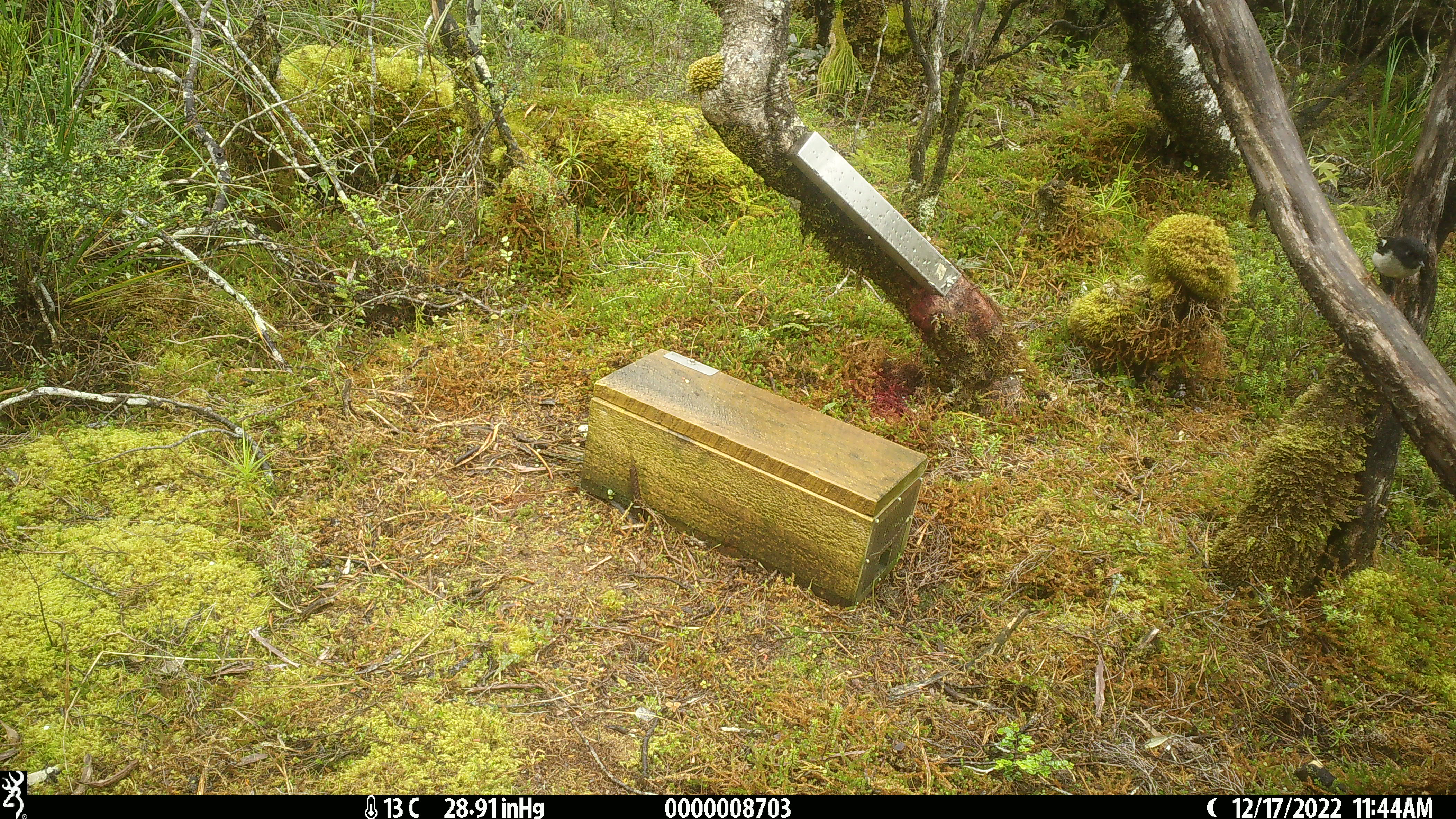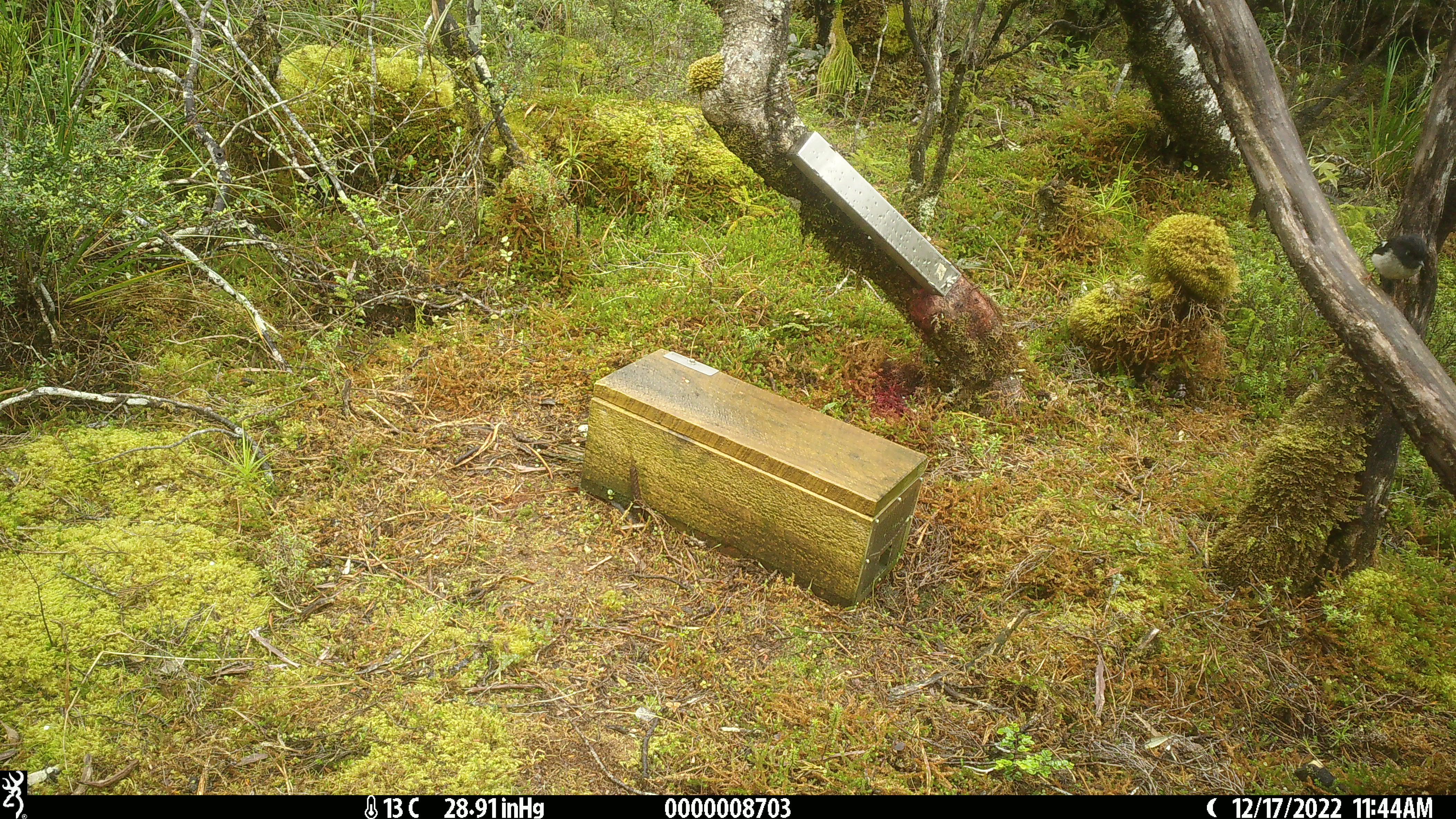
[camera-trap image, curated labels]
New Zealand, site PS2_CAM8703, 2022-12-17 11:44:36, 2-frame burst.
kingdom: Animalia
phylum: Chordata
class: Aves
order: Passeriformes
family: Petroicidae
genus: Petroica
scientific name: Petroica macrocephala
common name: tomtit